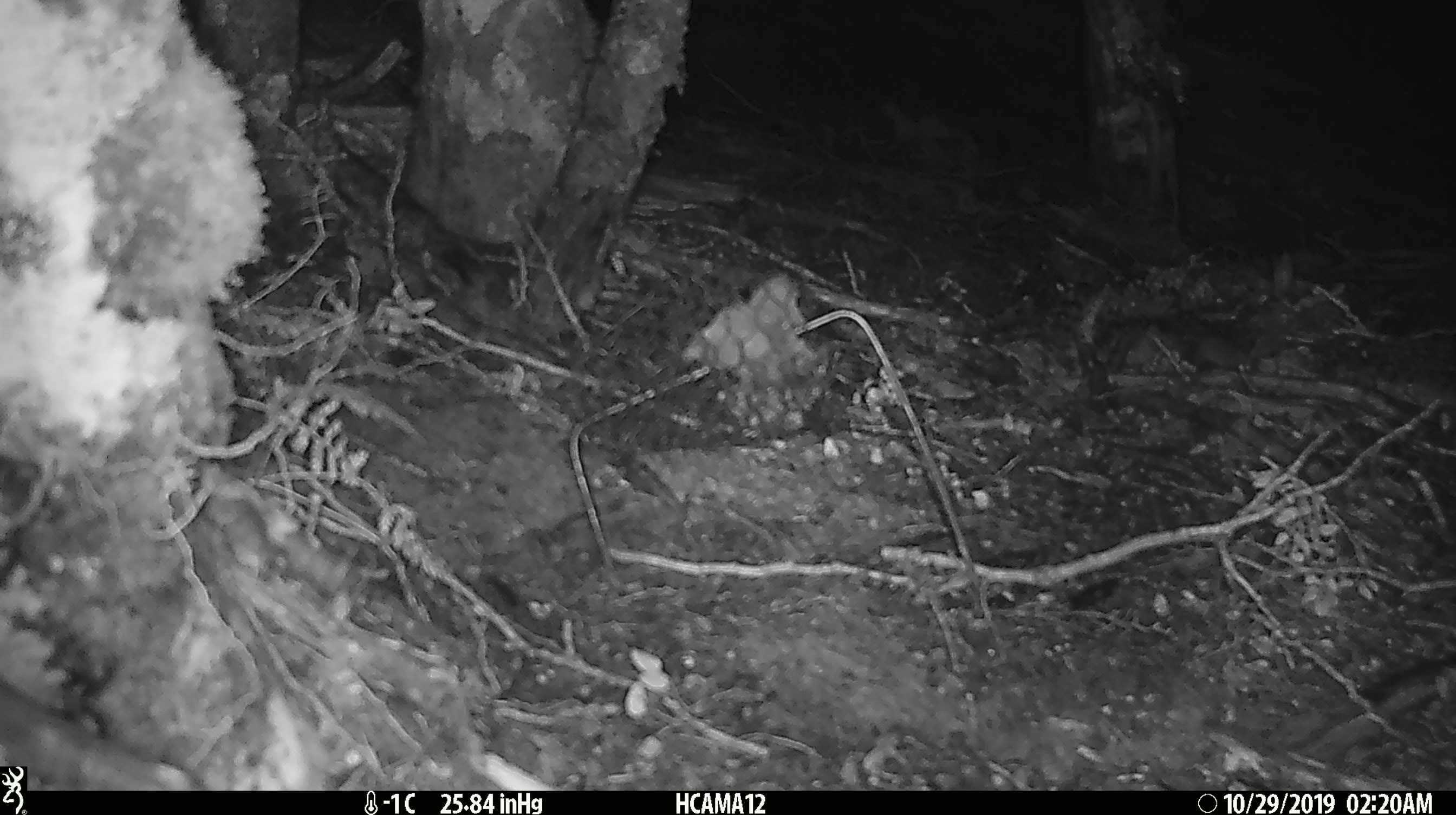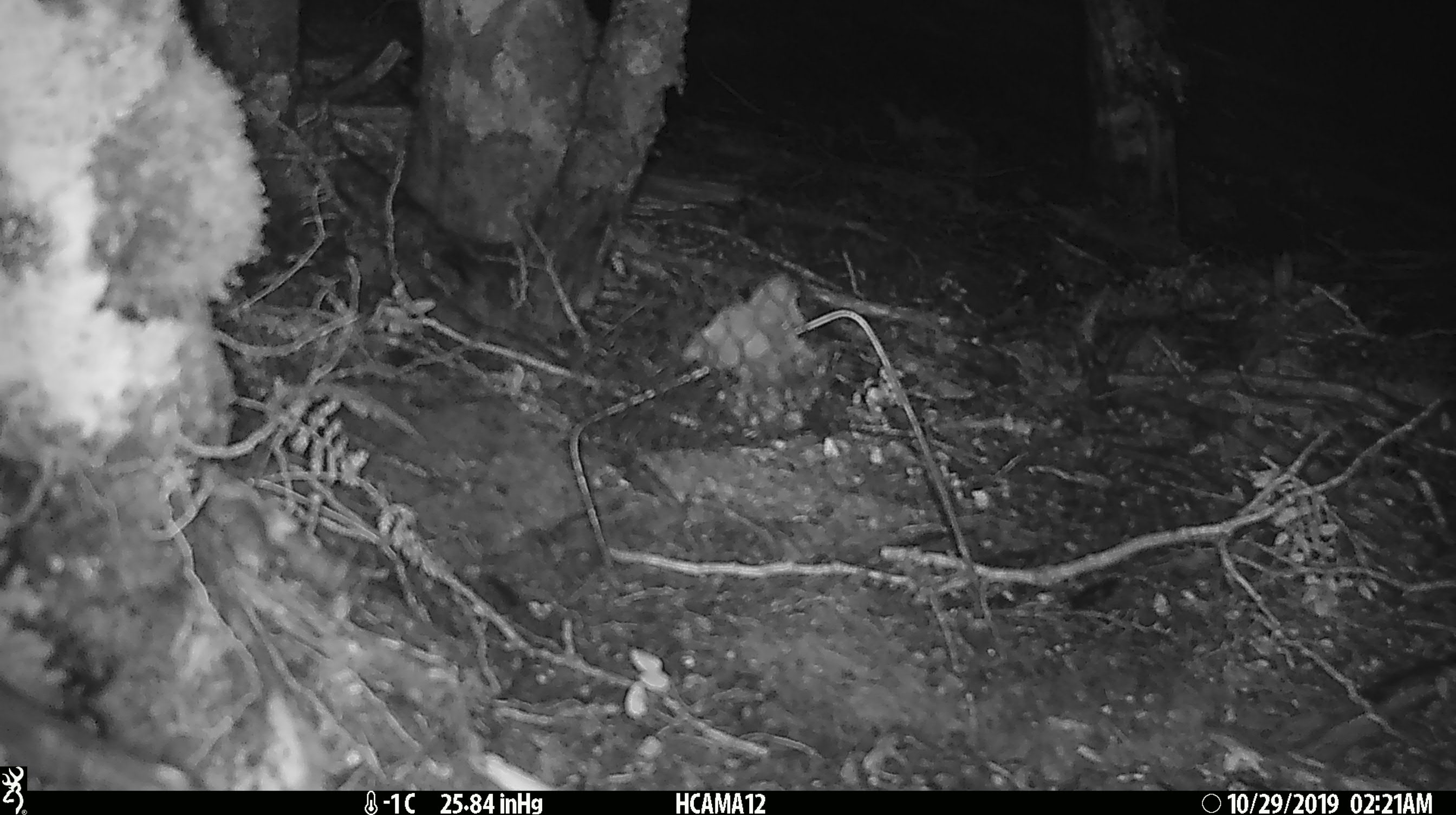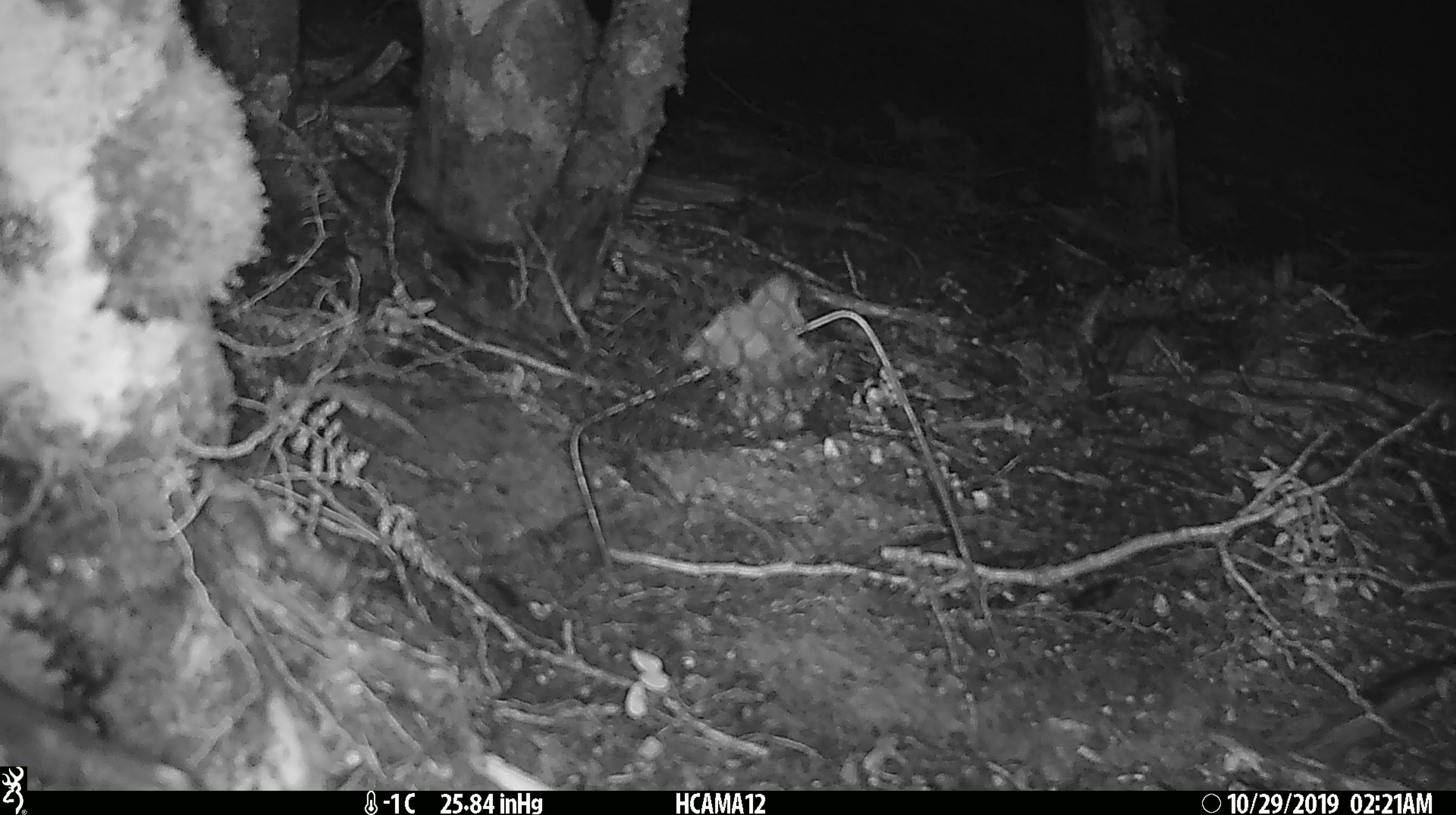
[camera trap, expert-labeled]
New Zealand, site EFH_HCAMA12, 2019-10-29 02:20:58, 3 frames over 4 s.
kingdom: Animalia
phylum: Chordata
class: Mammalia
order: Rodentia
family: Muridae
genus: Mus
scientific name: Mus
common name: mouse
Mouse (Mus).